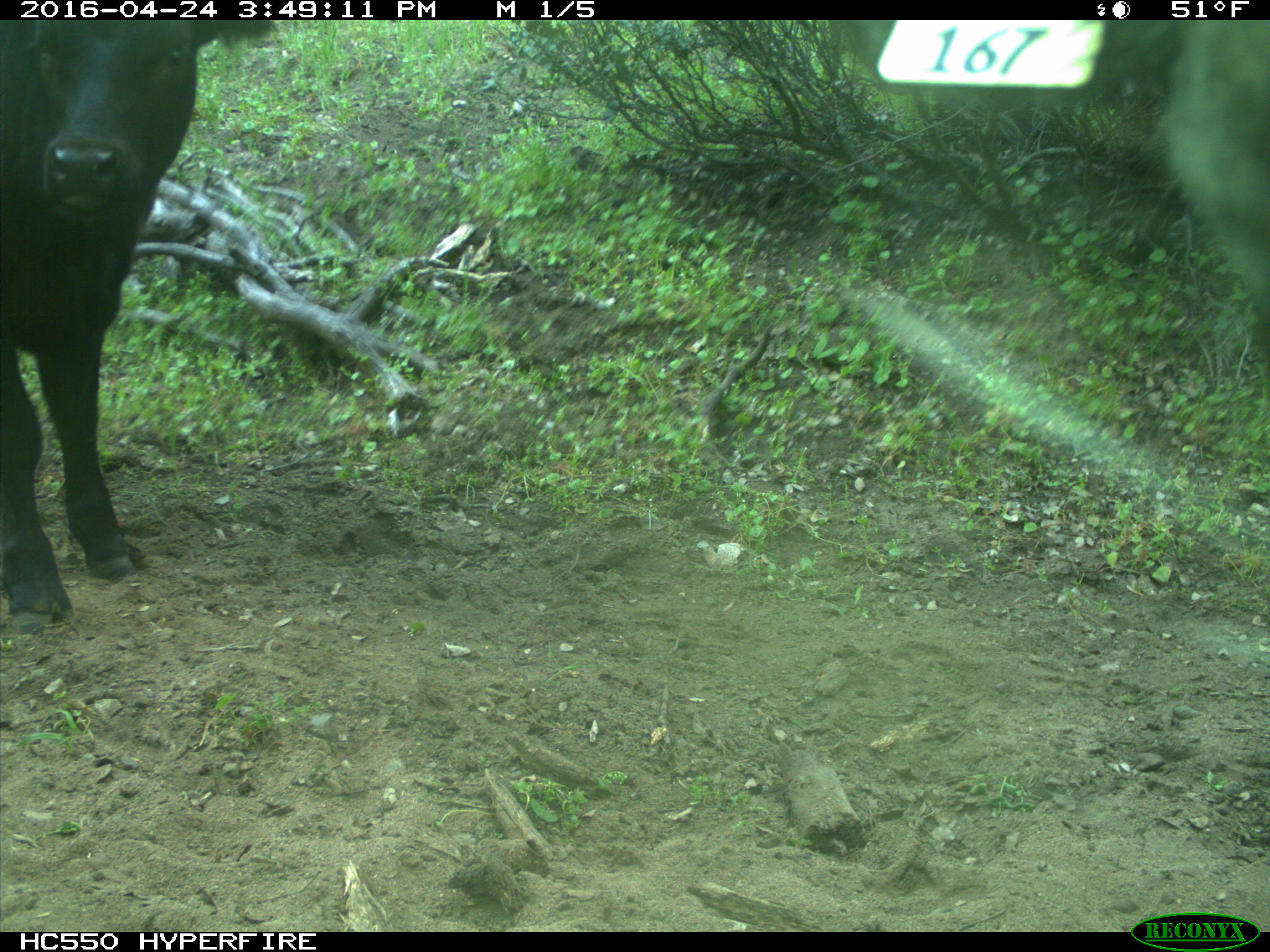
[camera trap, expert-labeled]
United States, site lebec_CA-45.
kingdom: Animalia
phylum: Chordata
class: Mammalia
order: Artiodactyla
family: Bovidae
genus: Bos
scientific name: Bos taurus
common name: domestic cow